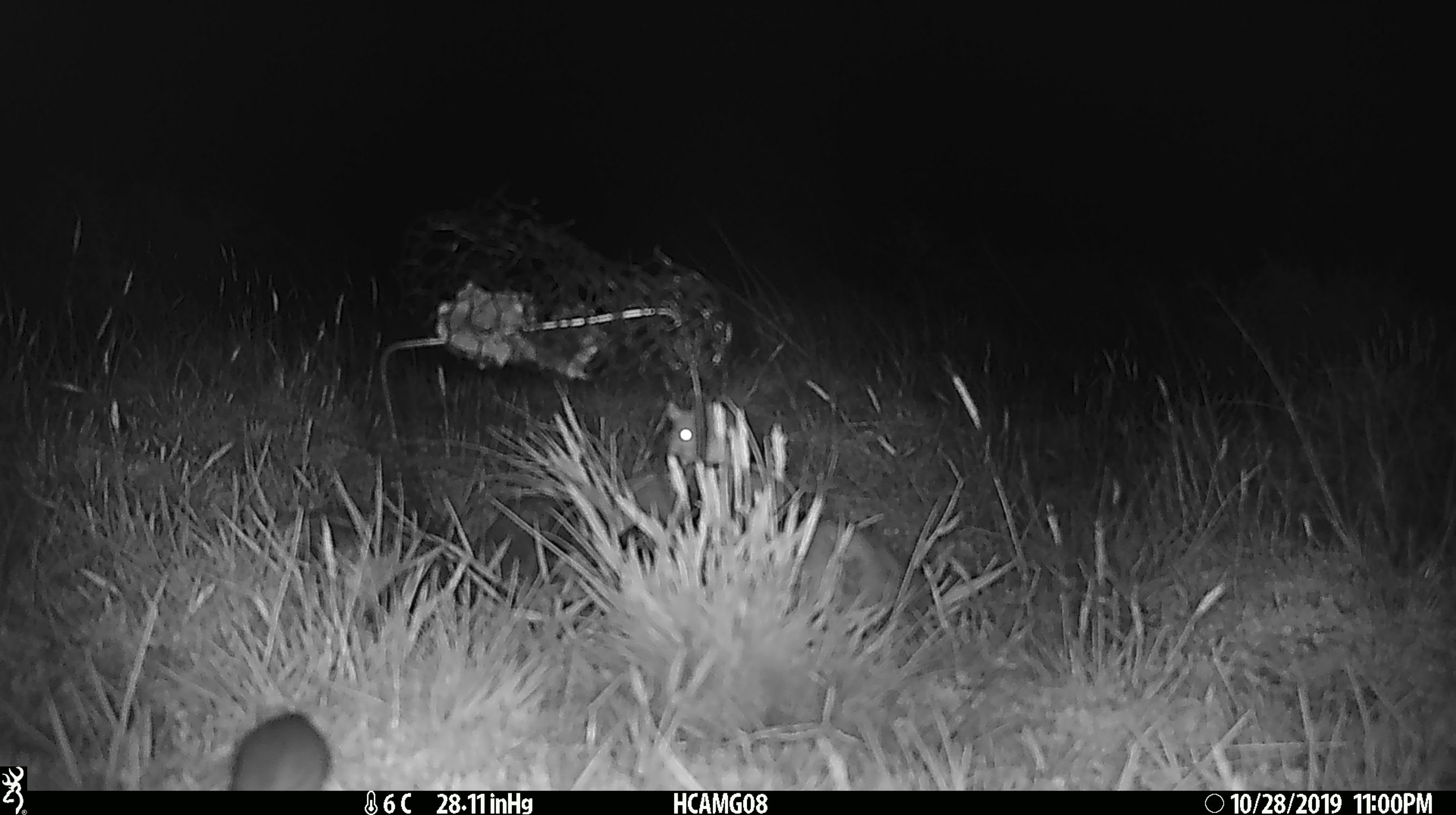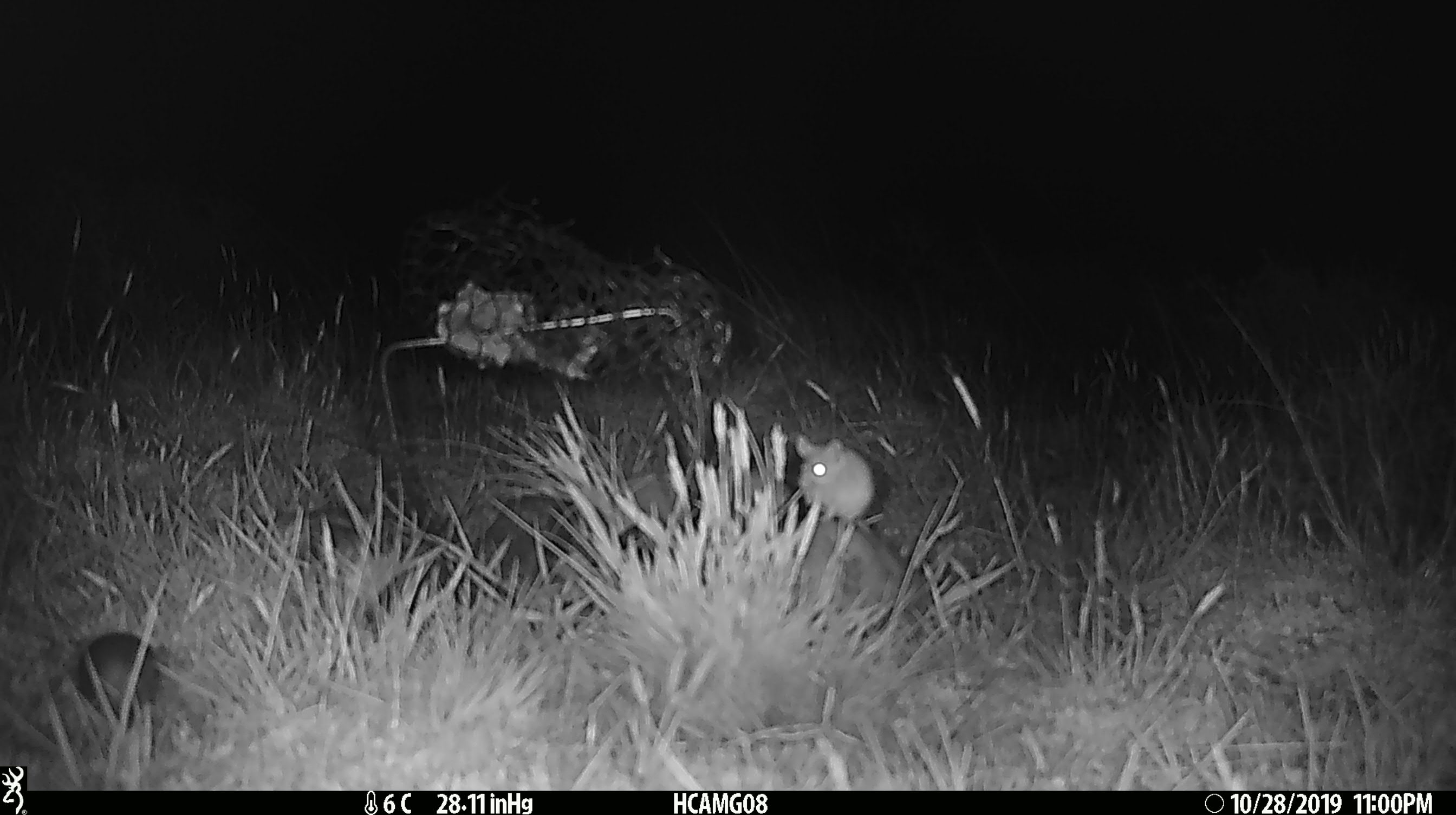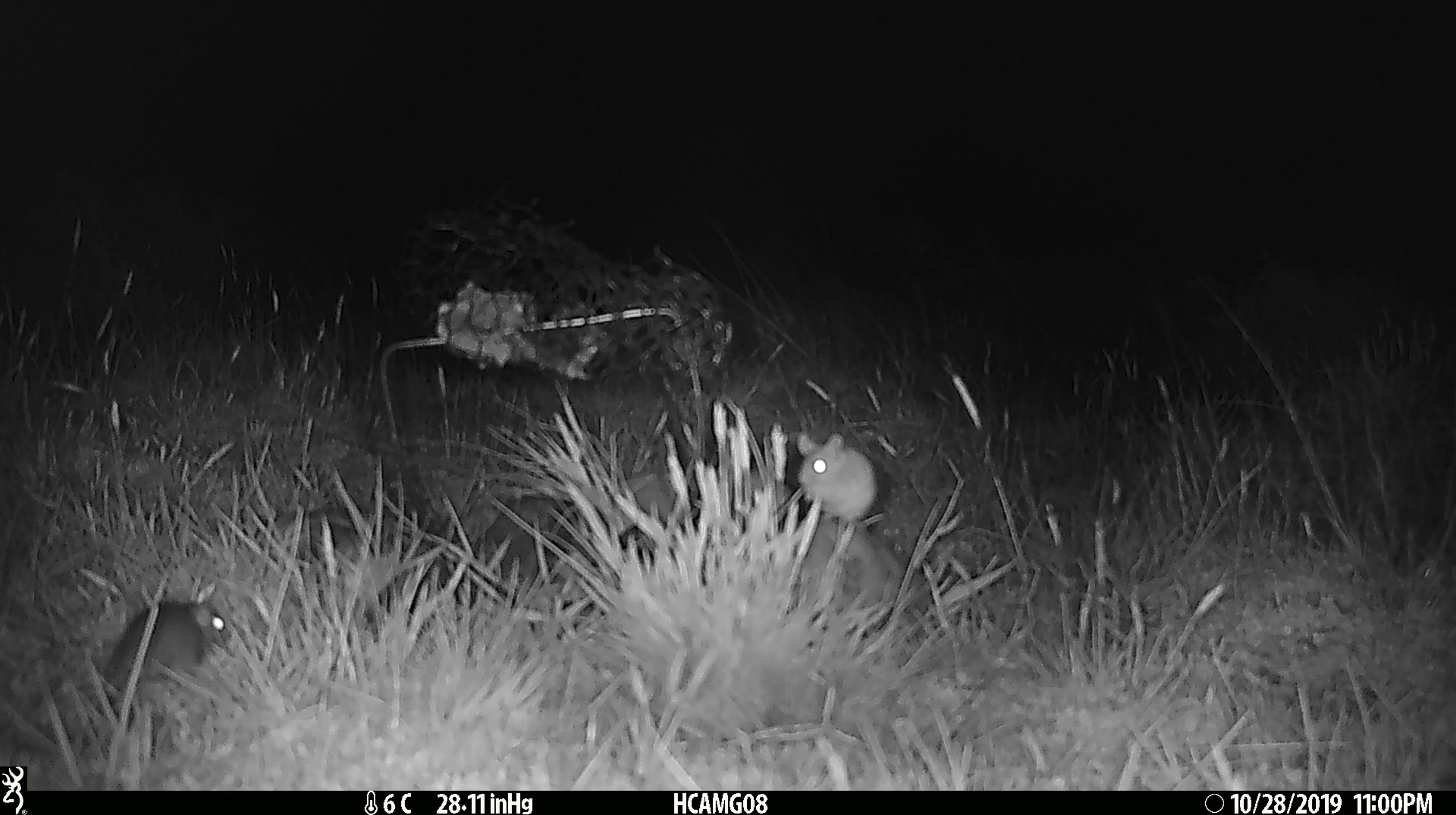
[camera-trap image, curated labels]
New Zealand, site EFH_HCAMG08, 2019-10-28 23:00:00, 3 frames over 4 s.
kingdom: Animalia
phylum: Chordata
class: Mammalia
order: Rodentia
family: Muridae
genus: Mus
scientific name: Mus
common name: mouse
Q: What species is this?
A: Mouse (Mus).